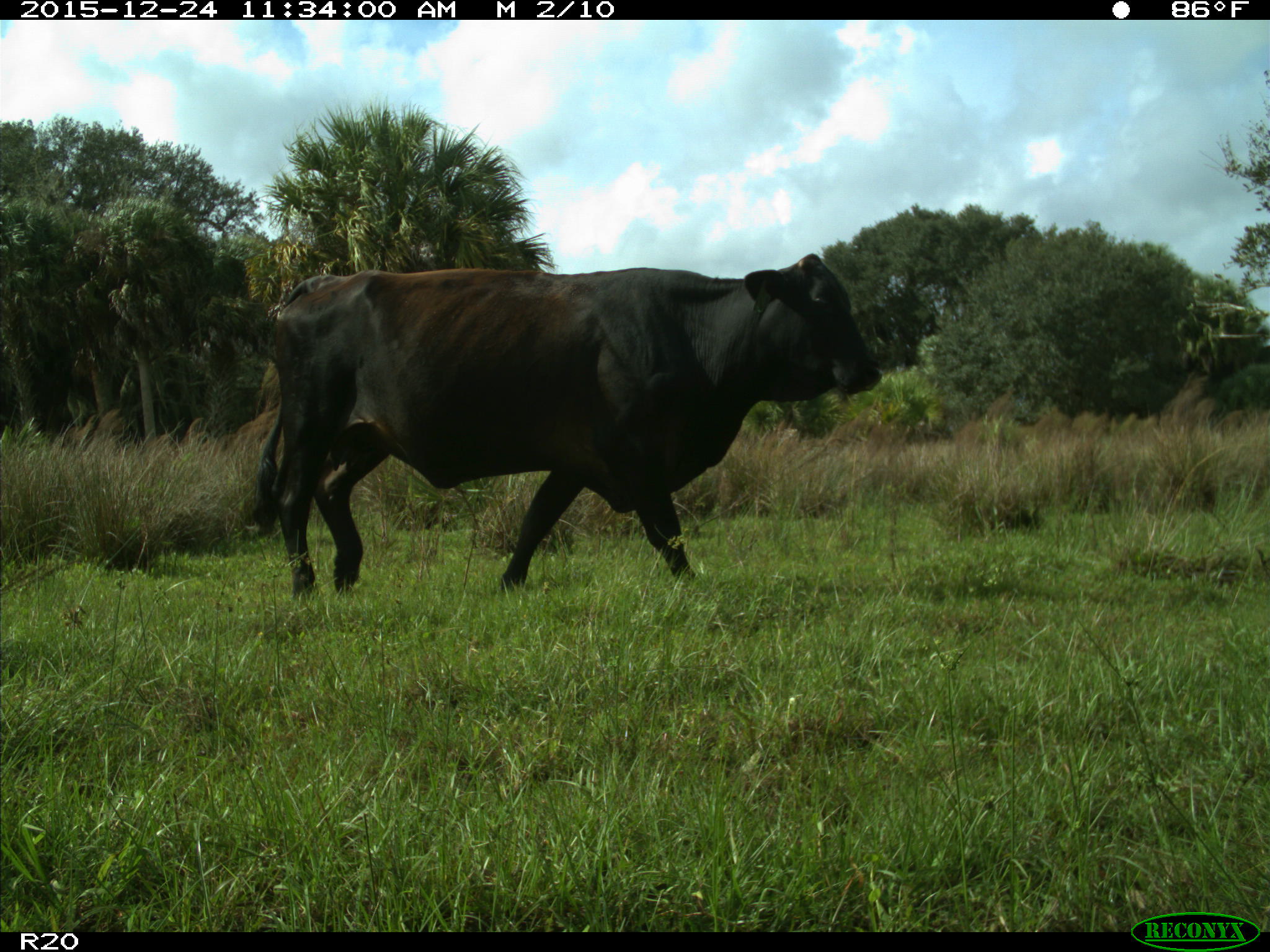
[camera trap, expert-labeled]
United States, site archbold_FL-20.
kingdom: Animalia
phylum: Chordata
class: Mammalia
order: Artiodactyla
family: Bovidae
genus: Bos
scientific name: Bos taurus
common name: domestic cow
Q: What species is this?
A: Bos taurus (domestic cow).